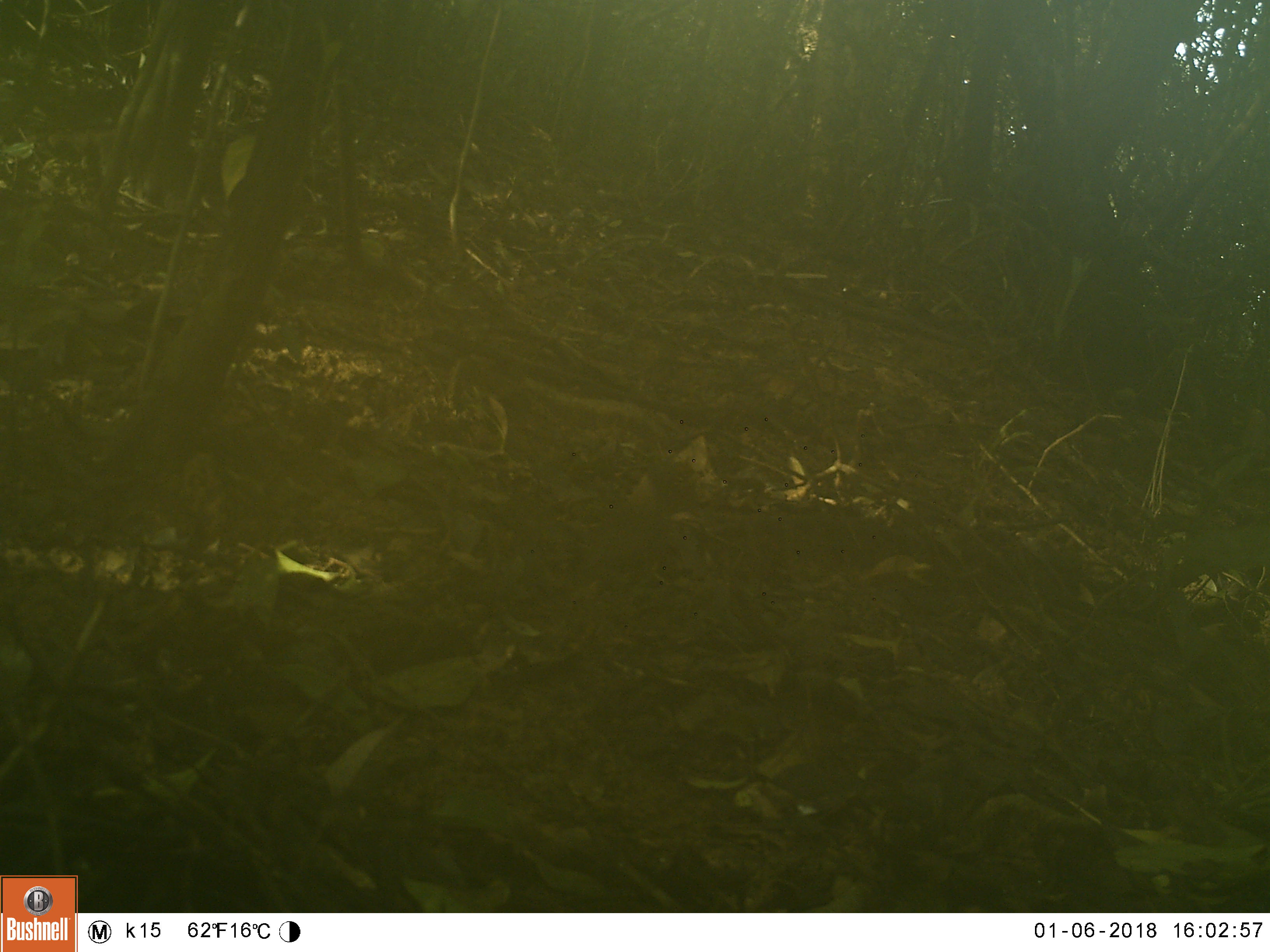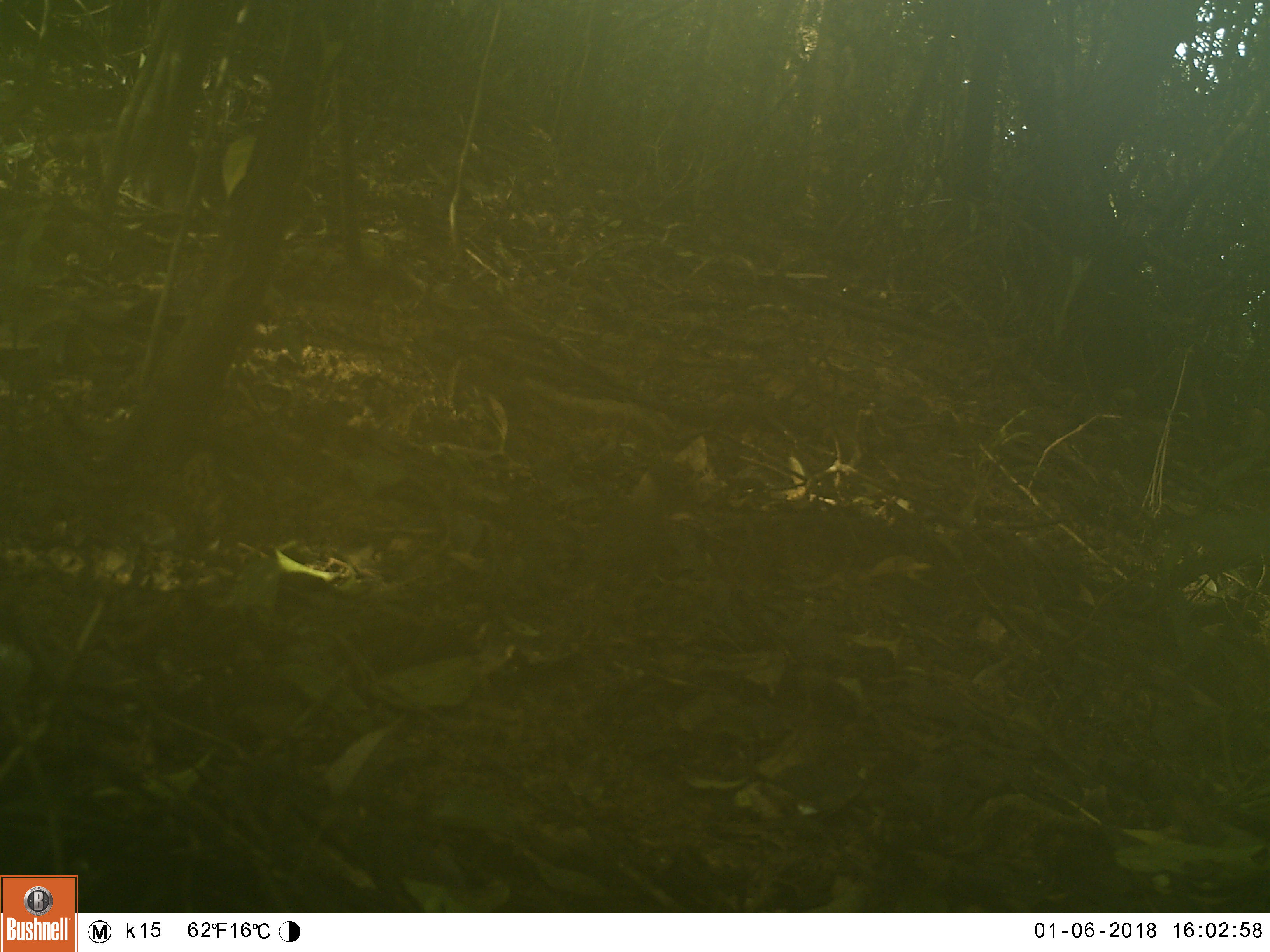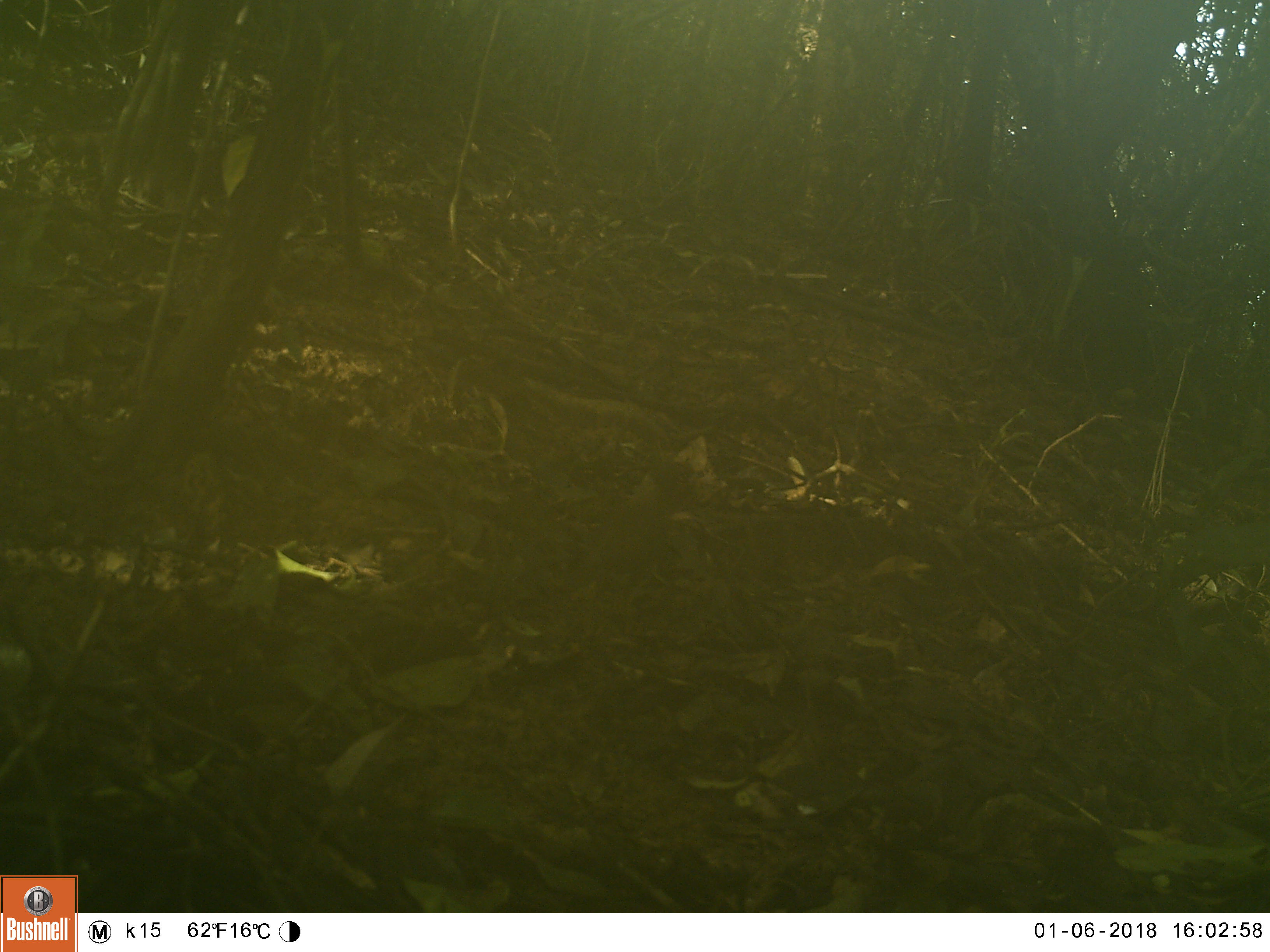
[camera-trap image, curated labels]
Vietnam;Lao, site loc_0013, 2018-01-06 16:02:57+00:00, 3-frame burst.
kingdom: Animalia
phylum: Chordata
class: Aves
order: Passeriformes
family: Turdidae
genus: Turdus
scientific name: Turdus cardis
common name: japanese thrush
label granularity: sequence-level